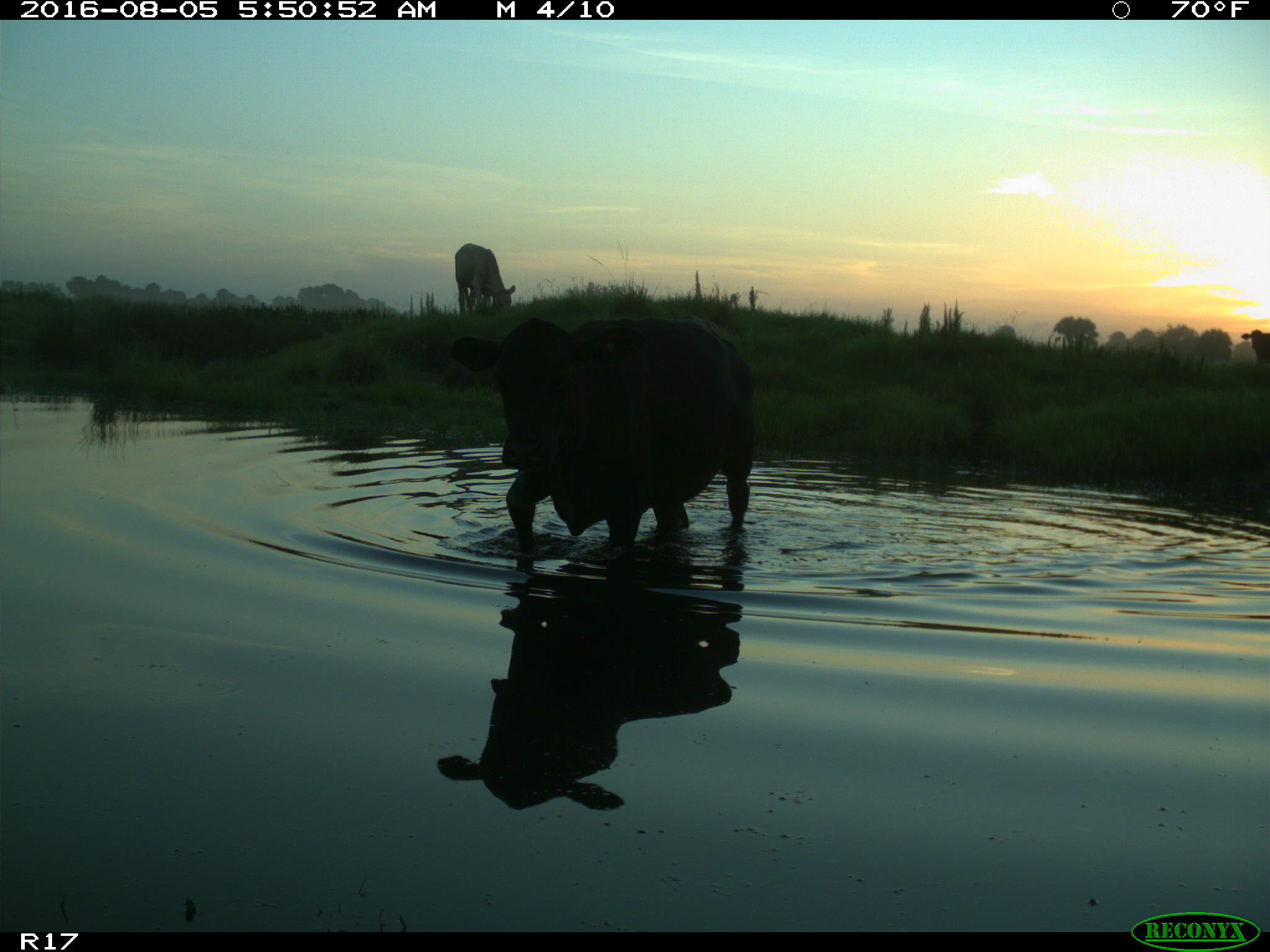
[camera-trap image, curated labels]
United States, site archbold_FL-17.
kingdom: Animalia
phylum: Chordata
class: Mammalia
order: Artiodactyla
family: Bovidae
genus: Bos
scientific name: Bos taurus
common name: domestic cow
Bos taurus (domestic cow).